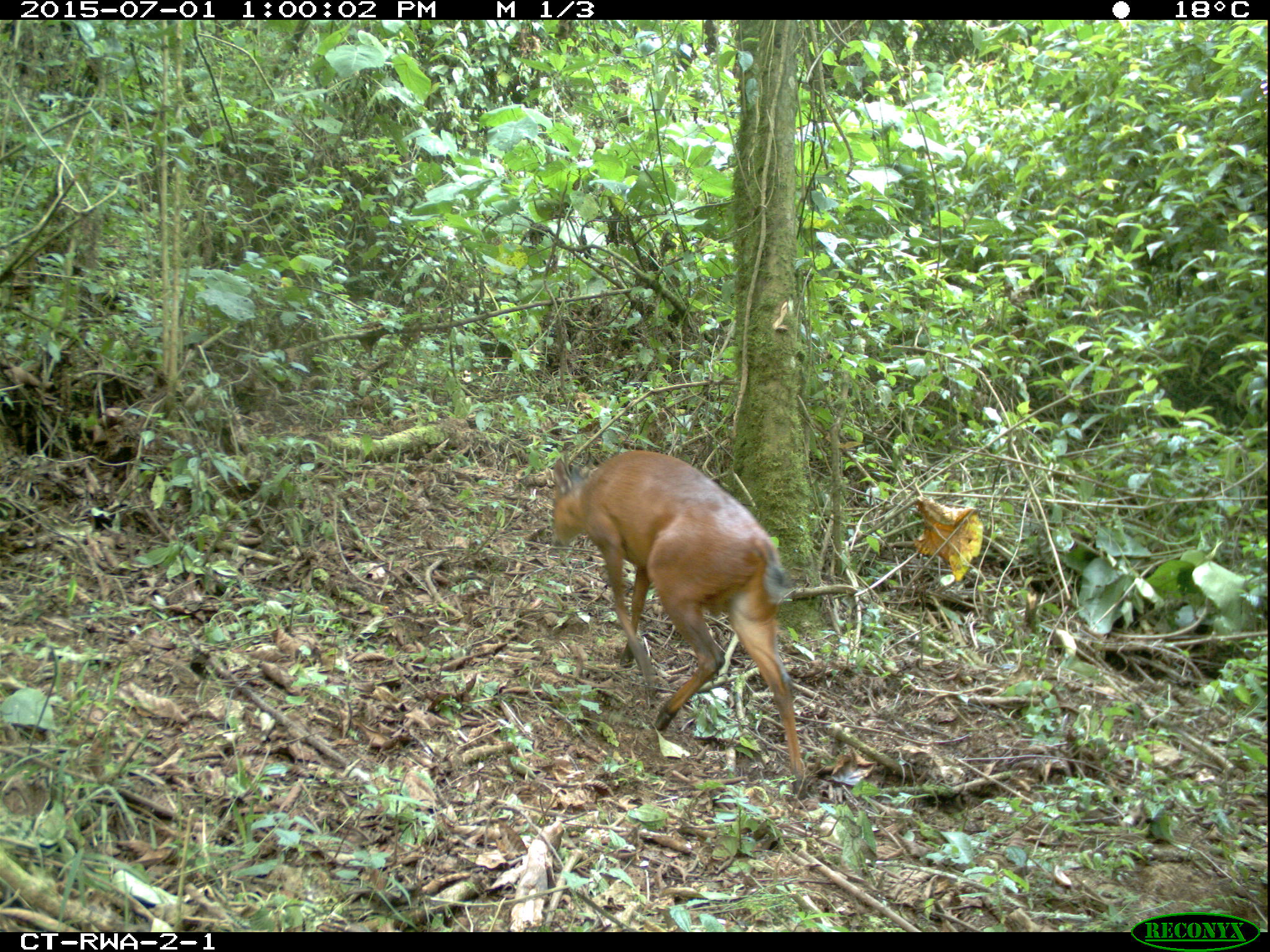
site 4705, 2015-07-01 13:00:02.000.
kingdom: Animalia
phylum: Chordata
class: Mammalia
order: Artiodactyla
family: Bovidae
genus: Cephalophus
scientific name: Cephalophus nigrifrons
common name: black-fronted duiker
Cephalophus nigrifrons (black-fronted duiker), count 1.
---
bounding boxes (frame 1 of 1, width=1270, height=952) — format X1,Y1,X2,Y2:
cephalophus nigrifrons: 549,446,810,793